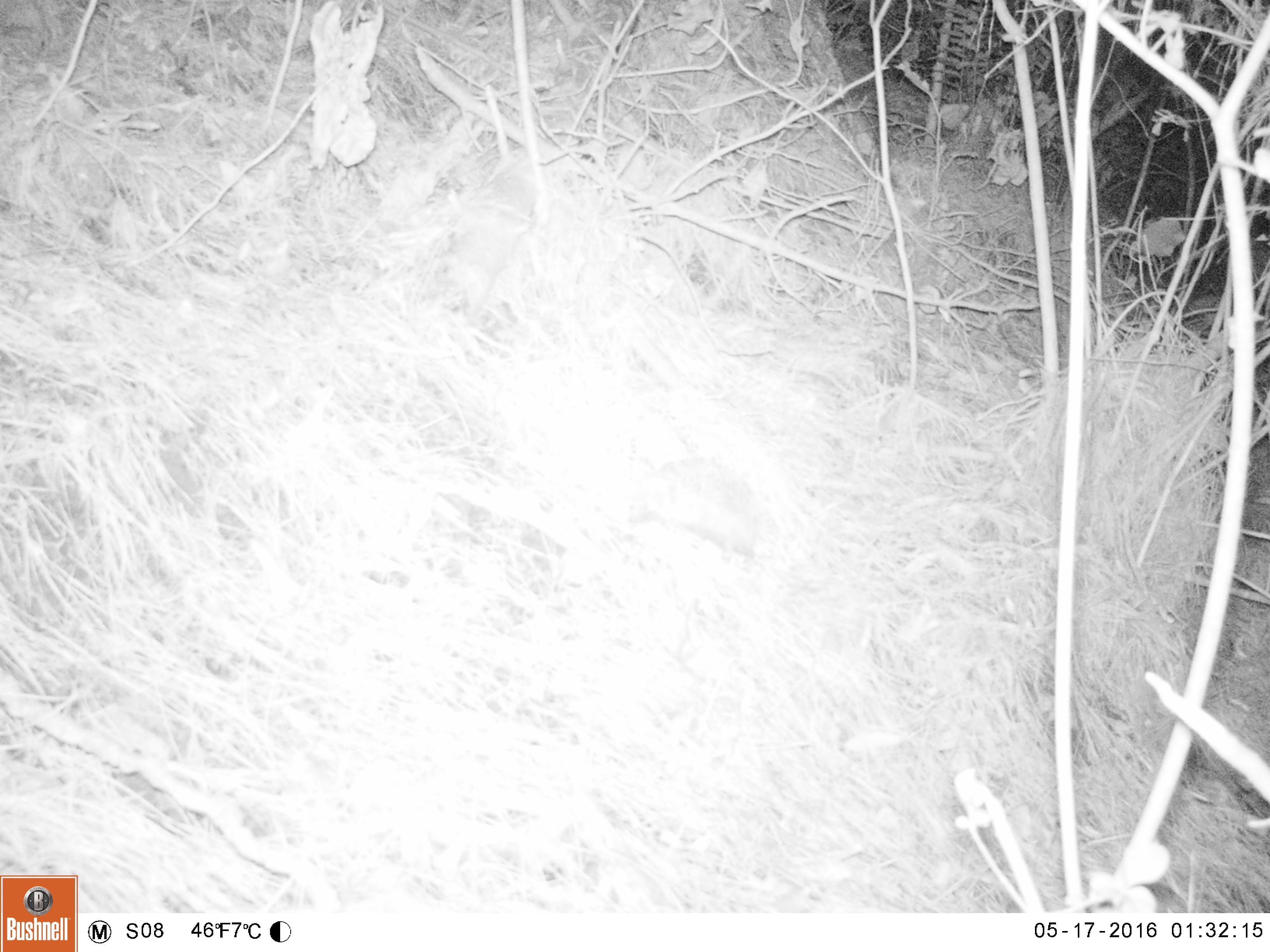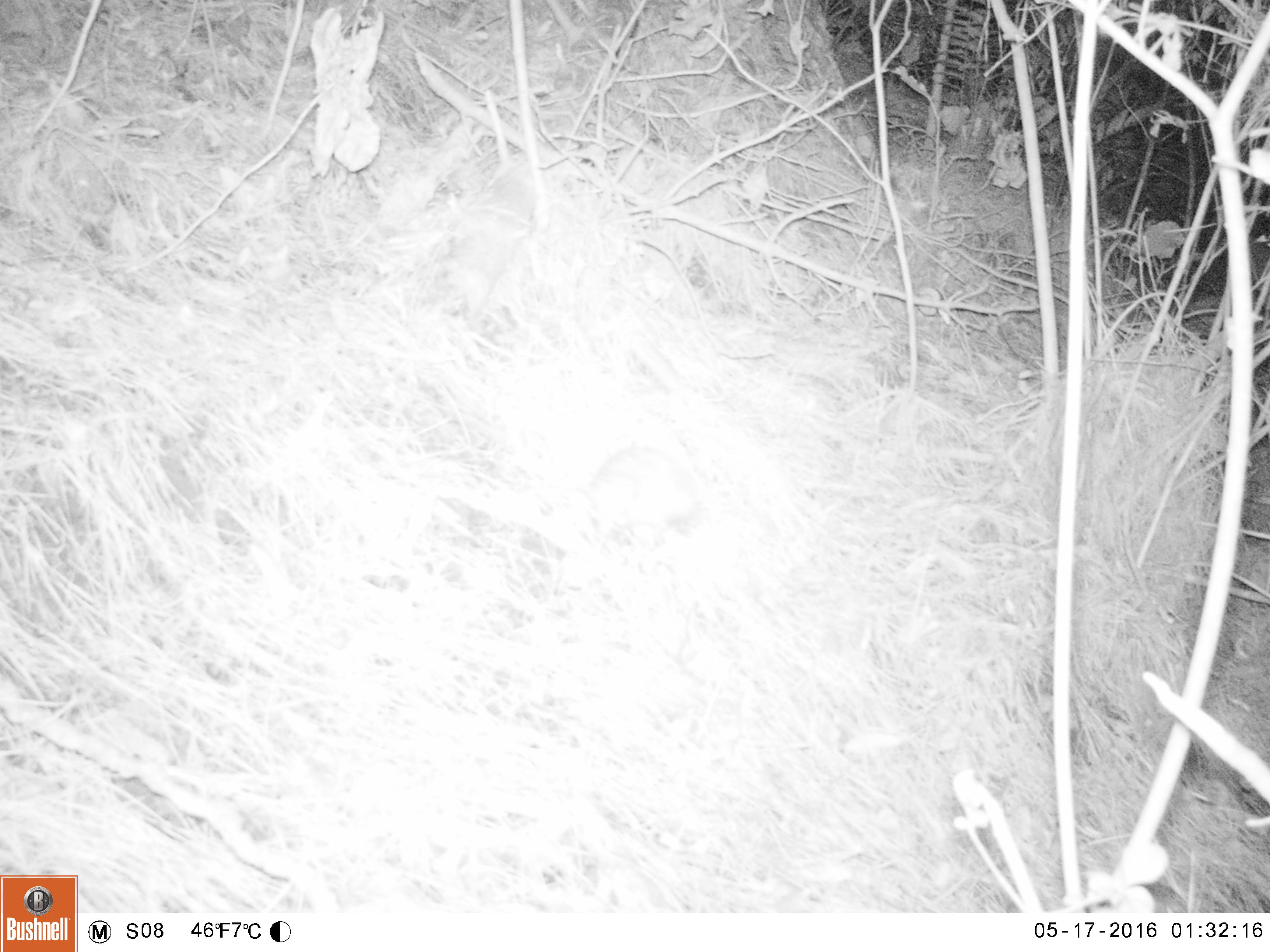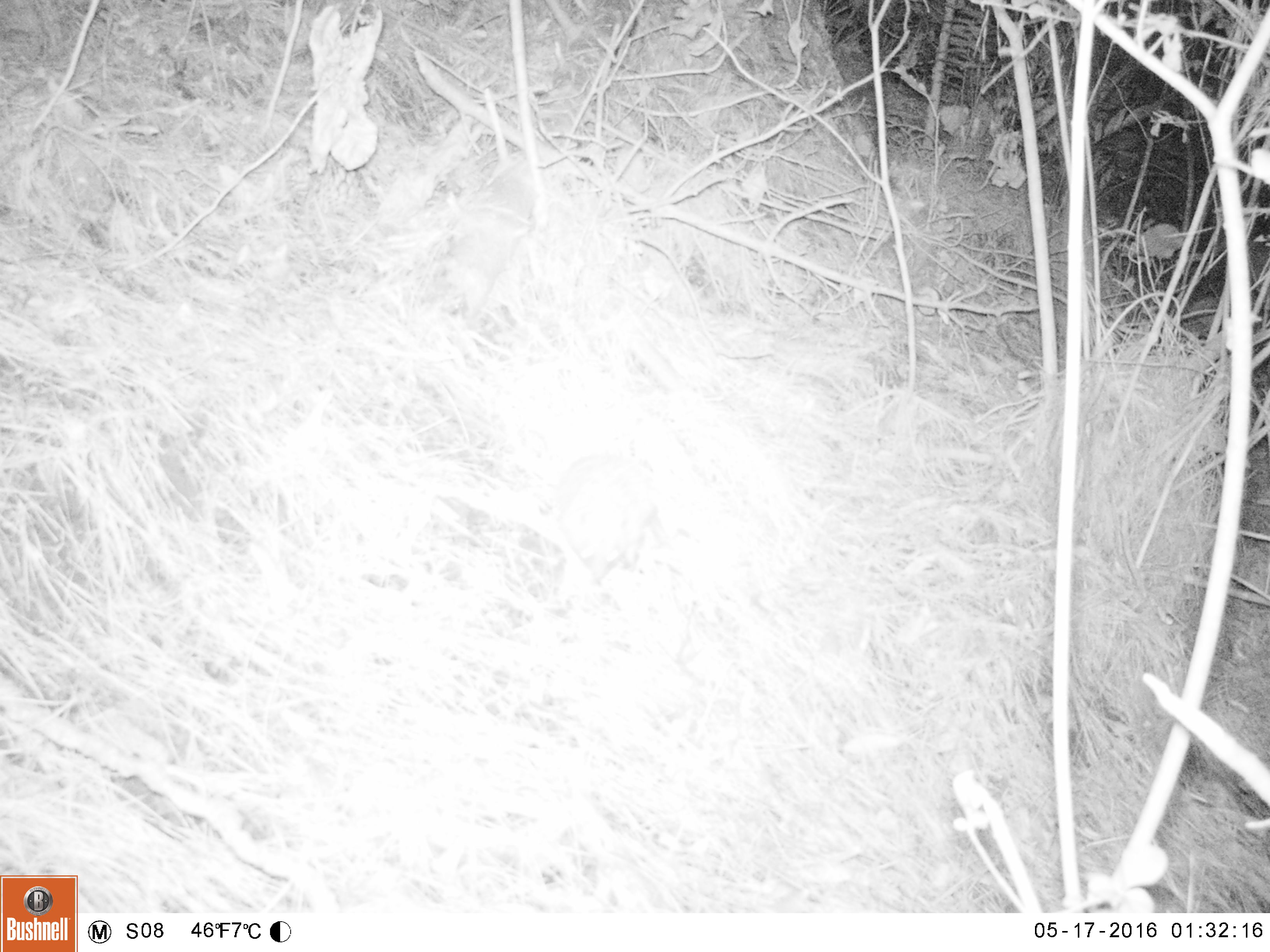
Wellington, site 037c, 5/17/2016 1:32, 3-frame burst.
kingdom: Animalia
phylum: Chordata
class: Mammalia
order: Eulipotyphla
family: Erinaceidae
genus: Erinaceus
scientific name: Erinaceus europaeus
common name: hedgehog